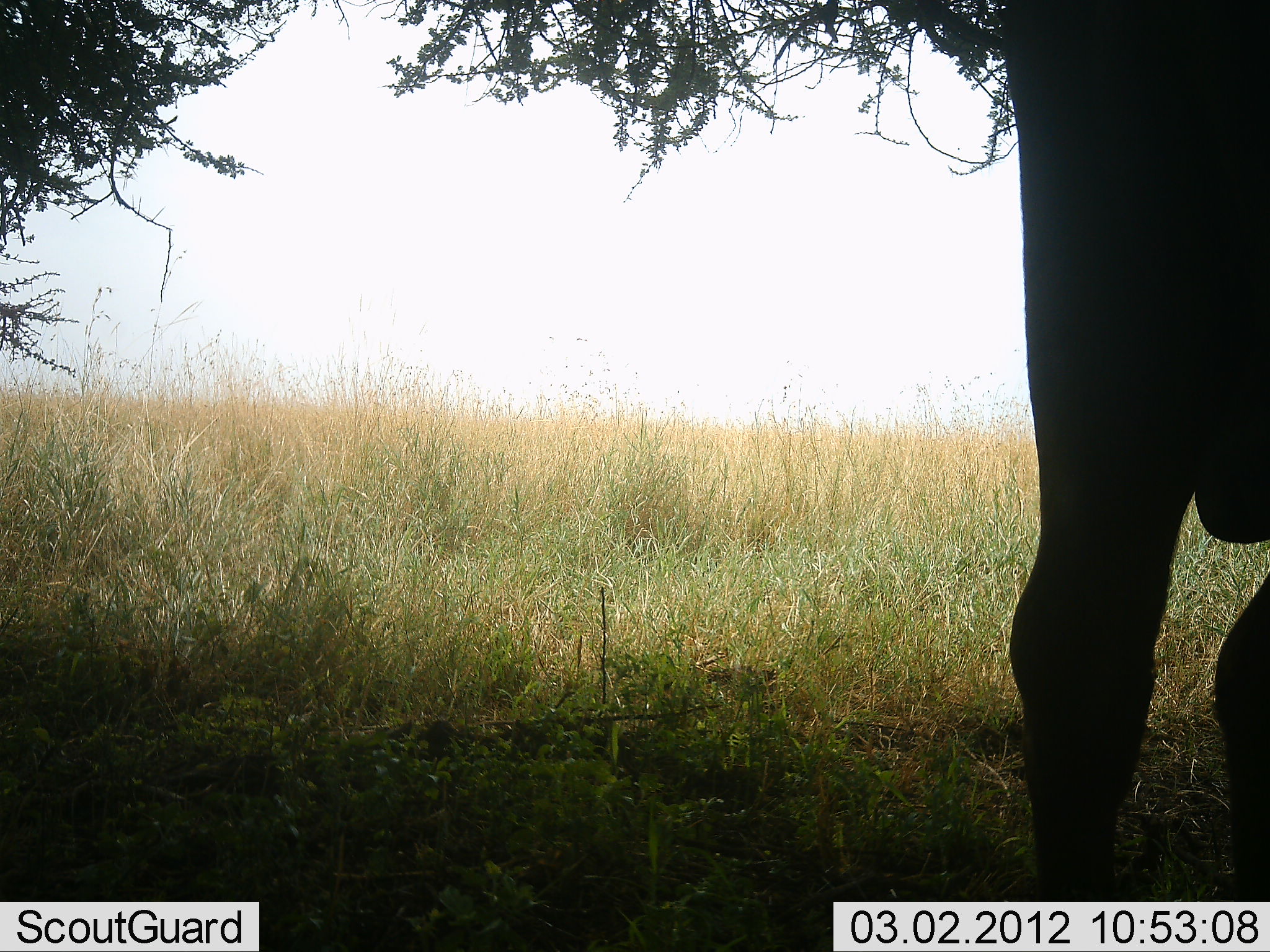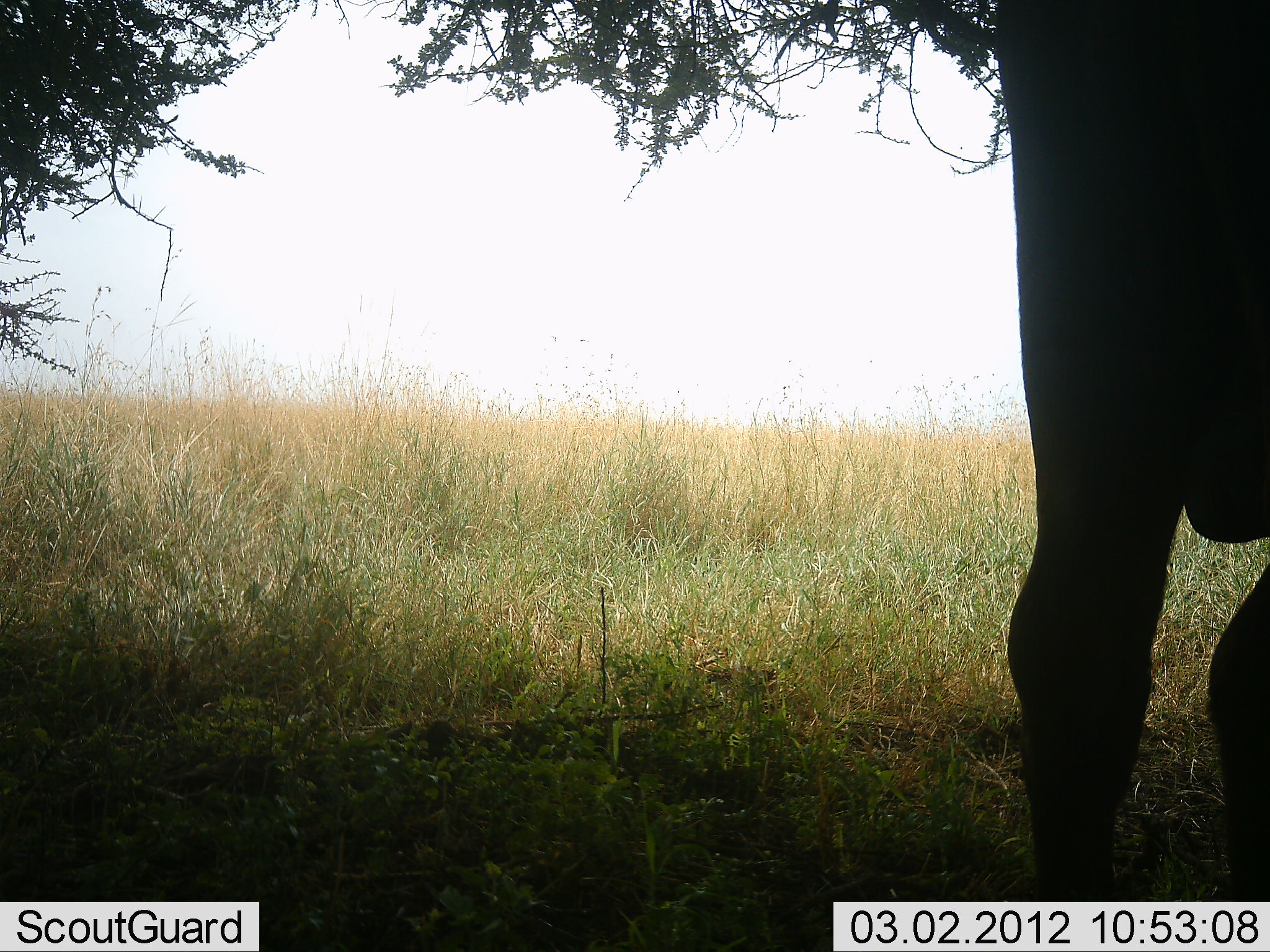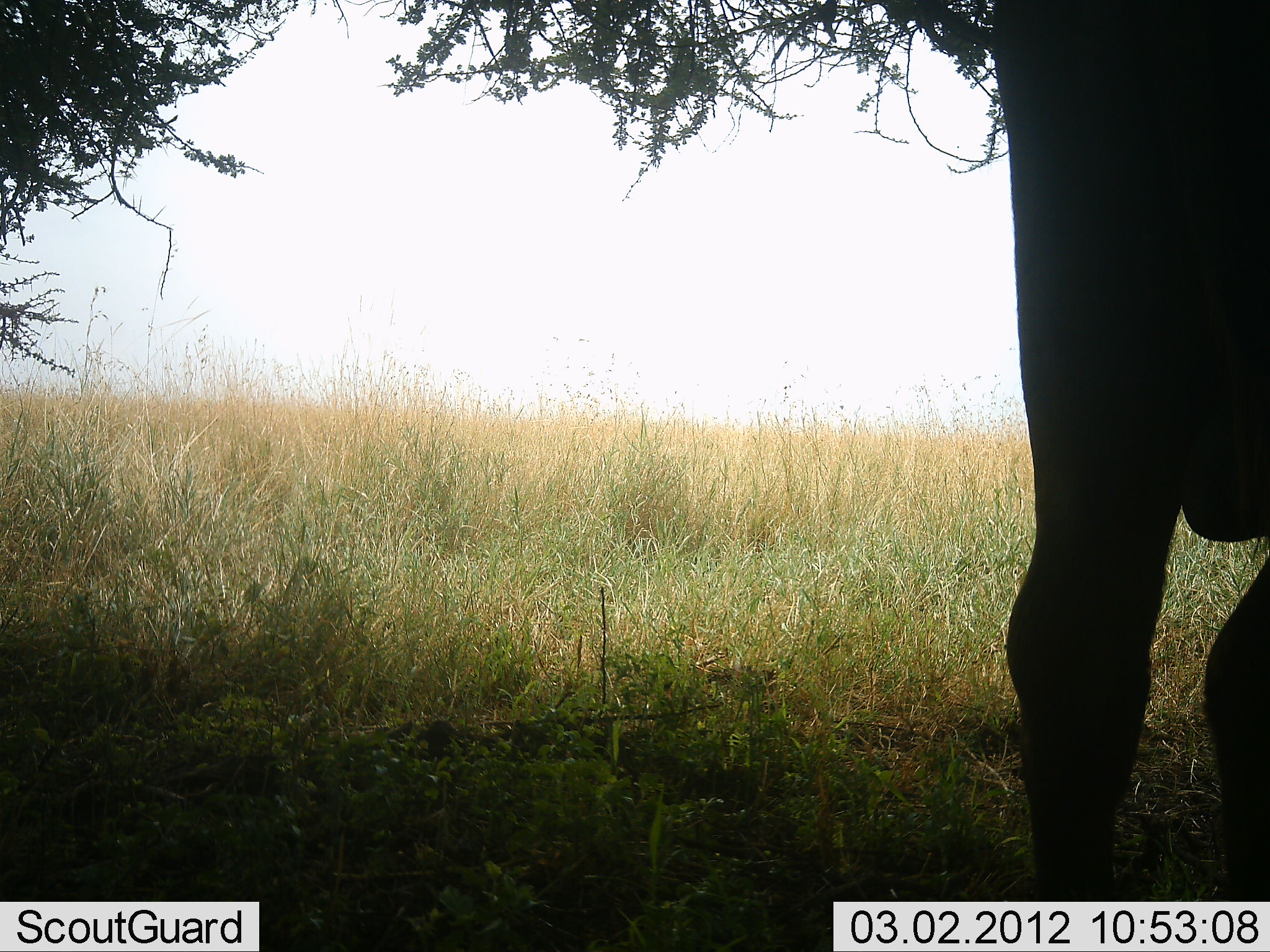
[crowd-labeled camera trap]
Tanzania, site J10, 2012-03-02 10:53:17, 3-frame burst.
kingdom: Animalia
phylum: Chordata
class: Mammalia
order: Artiodactyla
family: Bovidae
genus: Syncerus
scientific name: Syncerus caffer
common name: cape buffalo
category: buffalo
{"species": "buffalo (cape buffalo) (Syncerus caffer)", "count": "1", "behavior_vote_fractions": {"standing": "100%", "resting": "20%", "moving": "0%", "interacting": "0%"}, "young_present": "0%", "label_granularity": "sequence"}